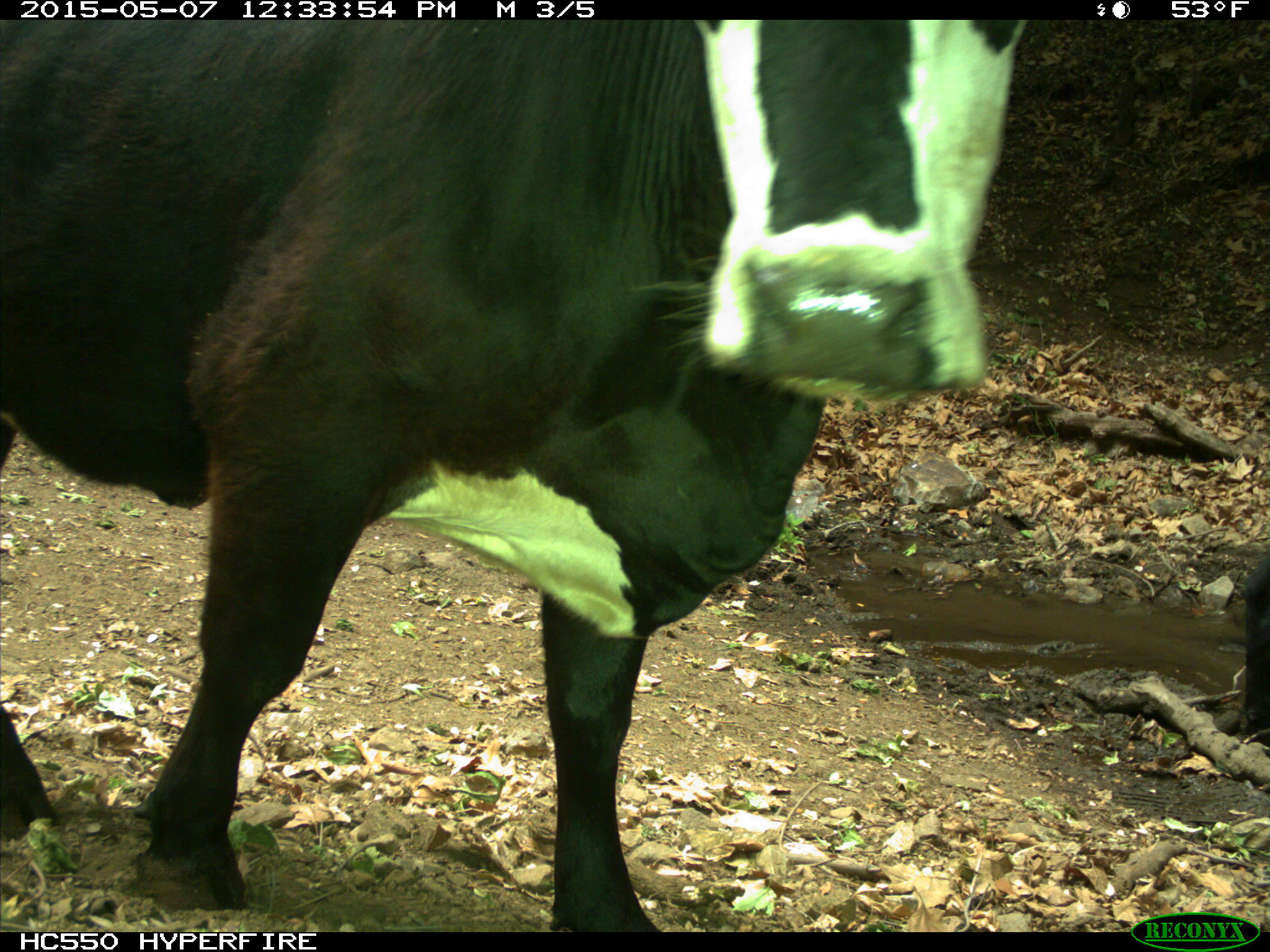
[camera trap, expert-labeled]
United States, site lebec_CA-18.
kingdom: Animalia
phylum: Chordata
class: Mammalia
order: Artiodactyla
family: Bovidae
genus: Bos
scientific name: Bos taurus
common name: domestic cow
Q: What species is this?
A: Bos taurus (domestic cow).